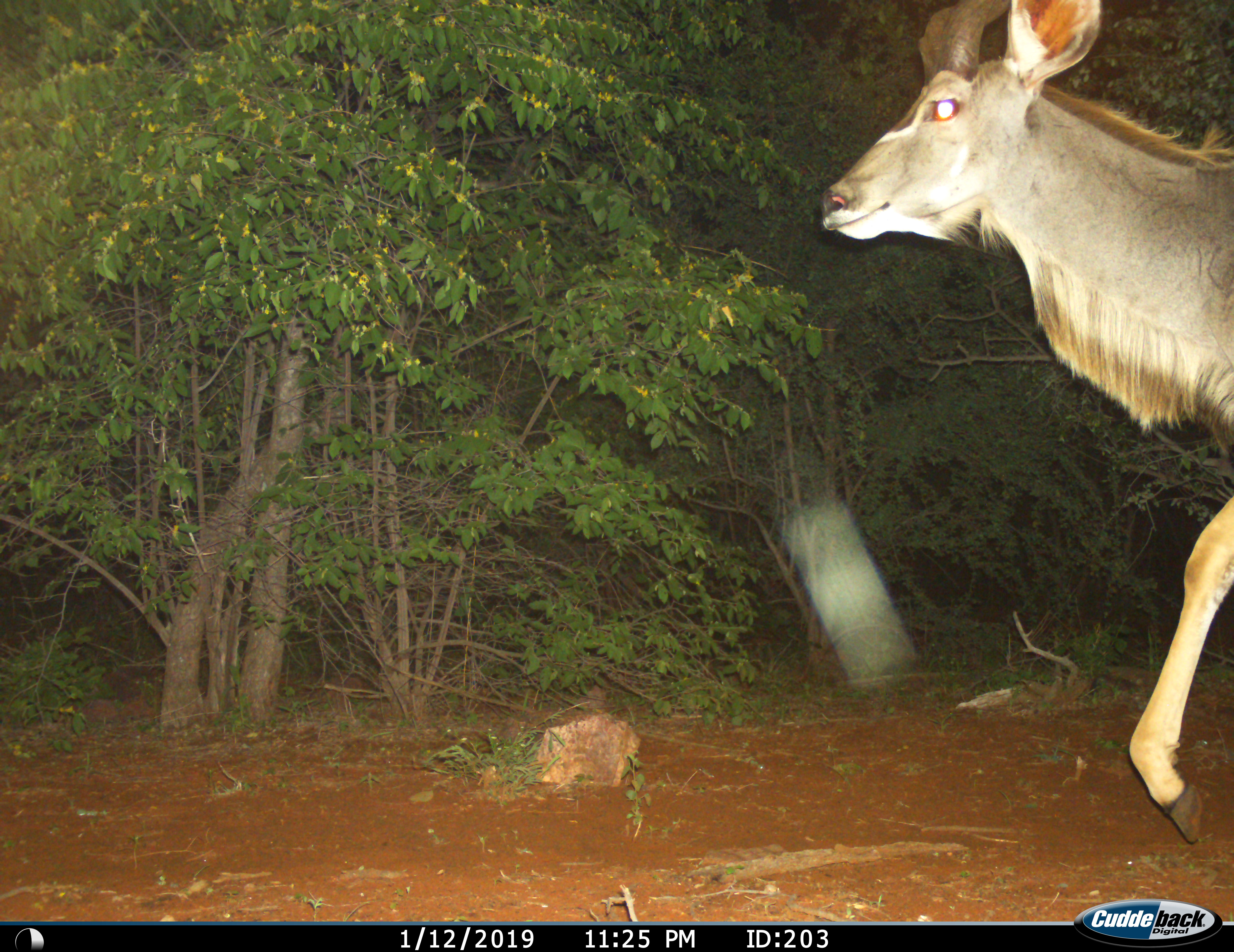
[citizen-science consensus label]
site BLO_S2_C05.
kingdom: Animalia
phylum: Chordata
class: Mammalia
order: Artiodactyla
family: Bovidae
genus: Tragelaphus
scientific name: Tragelaphus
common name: kudu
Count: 1.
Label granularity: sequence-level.